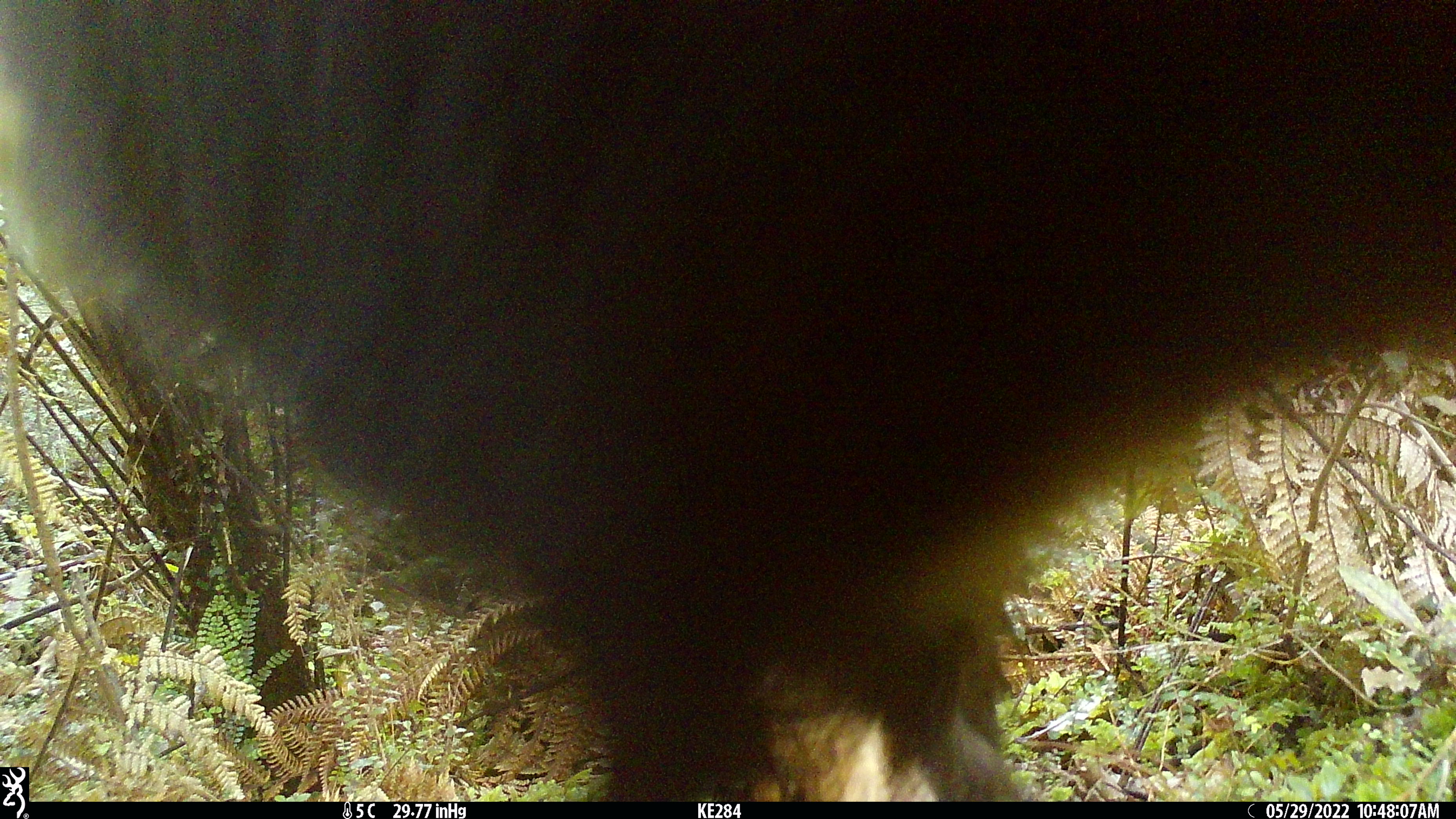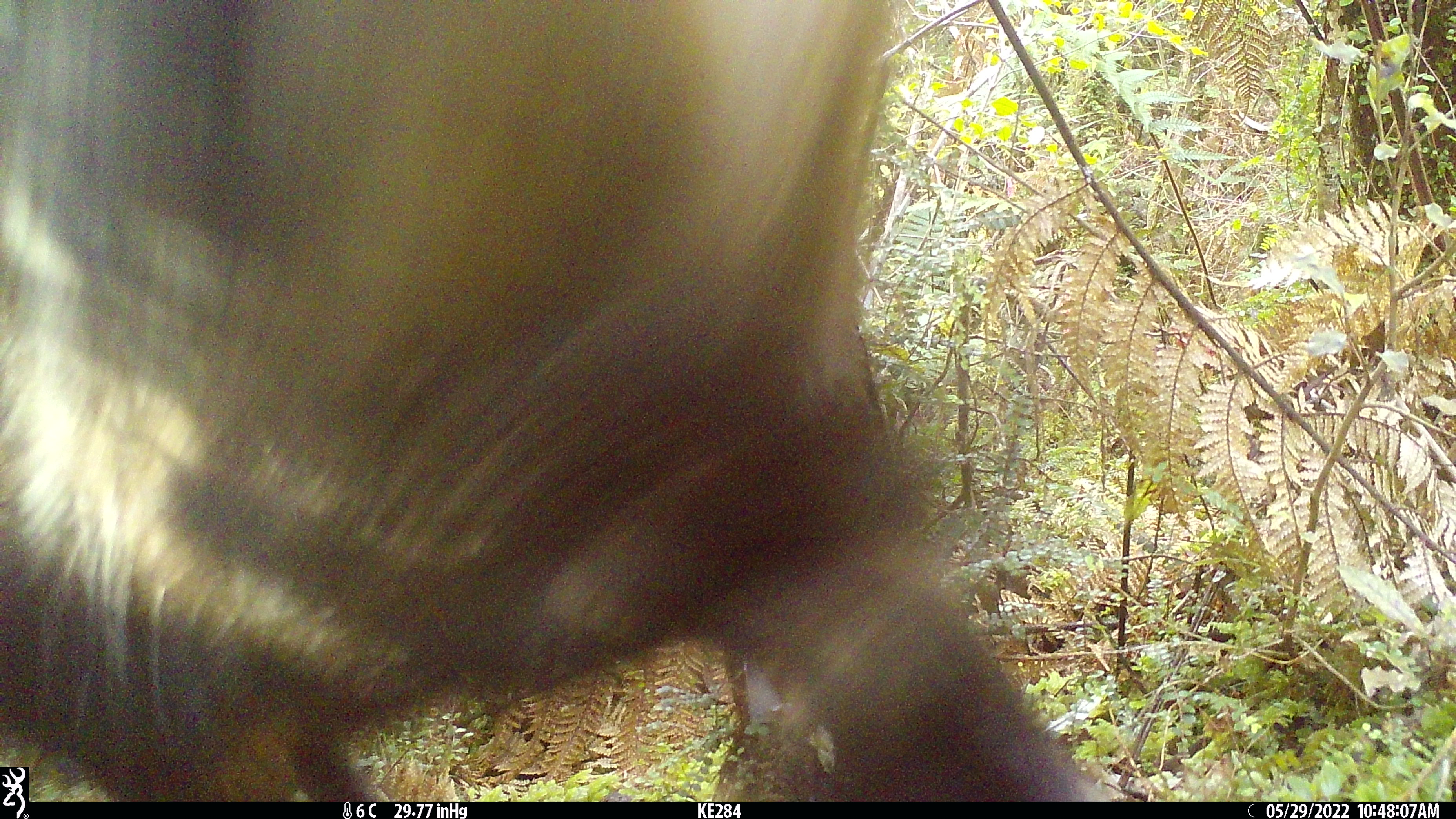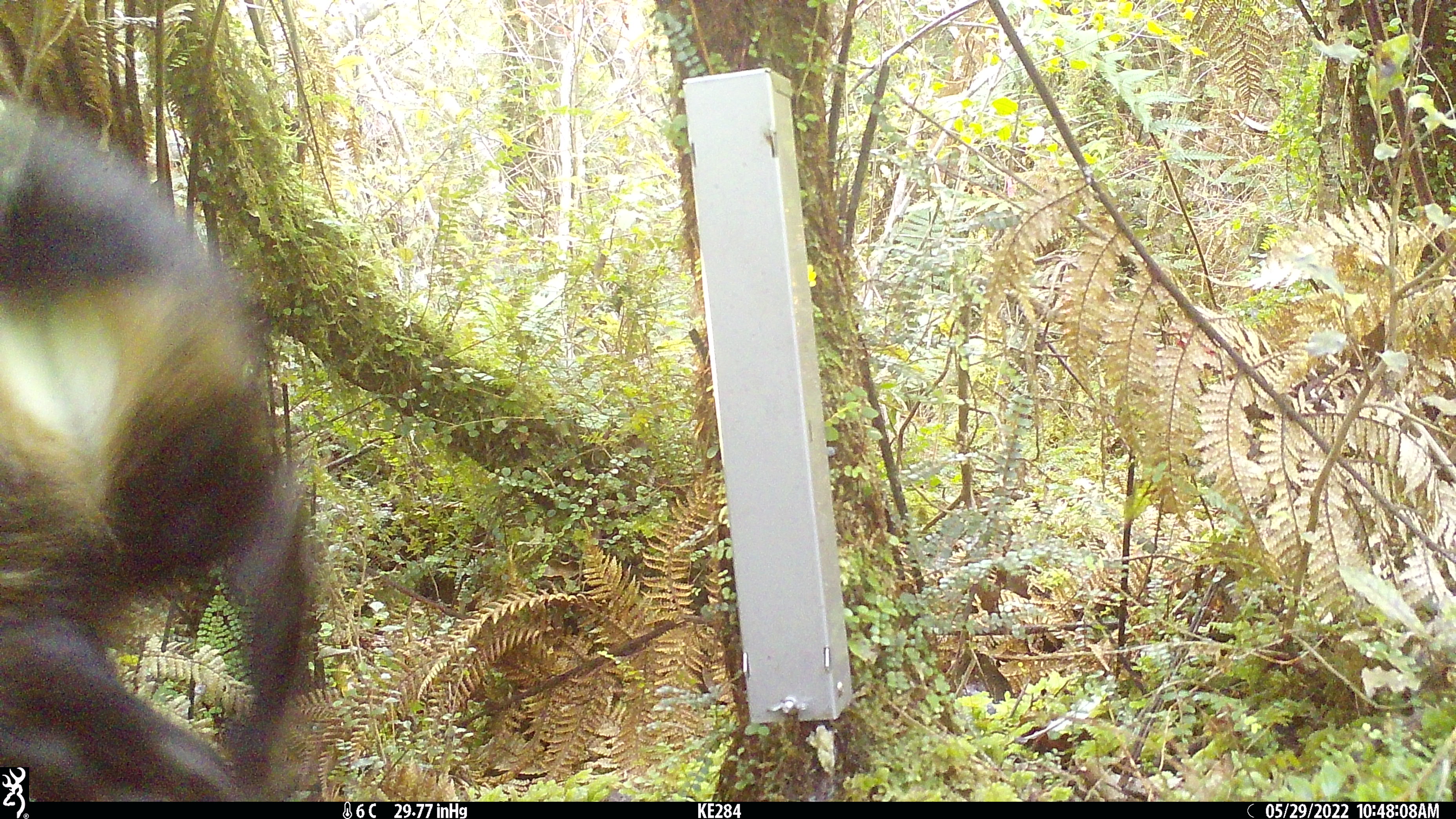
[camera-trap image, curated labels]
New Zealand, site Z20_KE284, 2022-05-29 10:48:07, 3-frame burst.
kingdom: Animalia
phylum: Chordata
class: Mammalia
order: Artiodactyla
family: Bovidae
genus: Rupicapra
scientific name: Rupicapra rupicapra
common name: alpine chamois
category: chamois